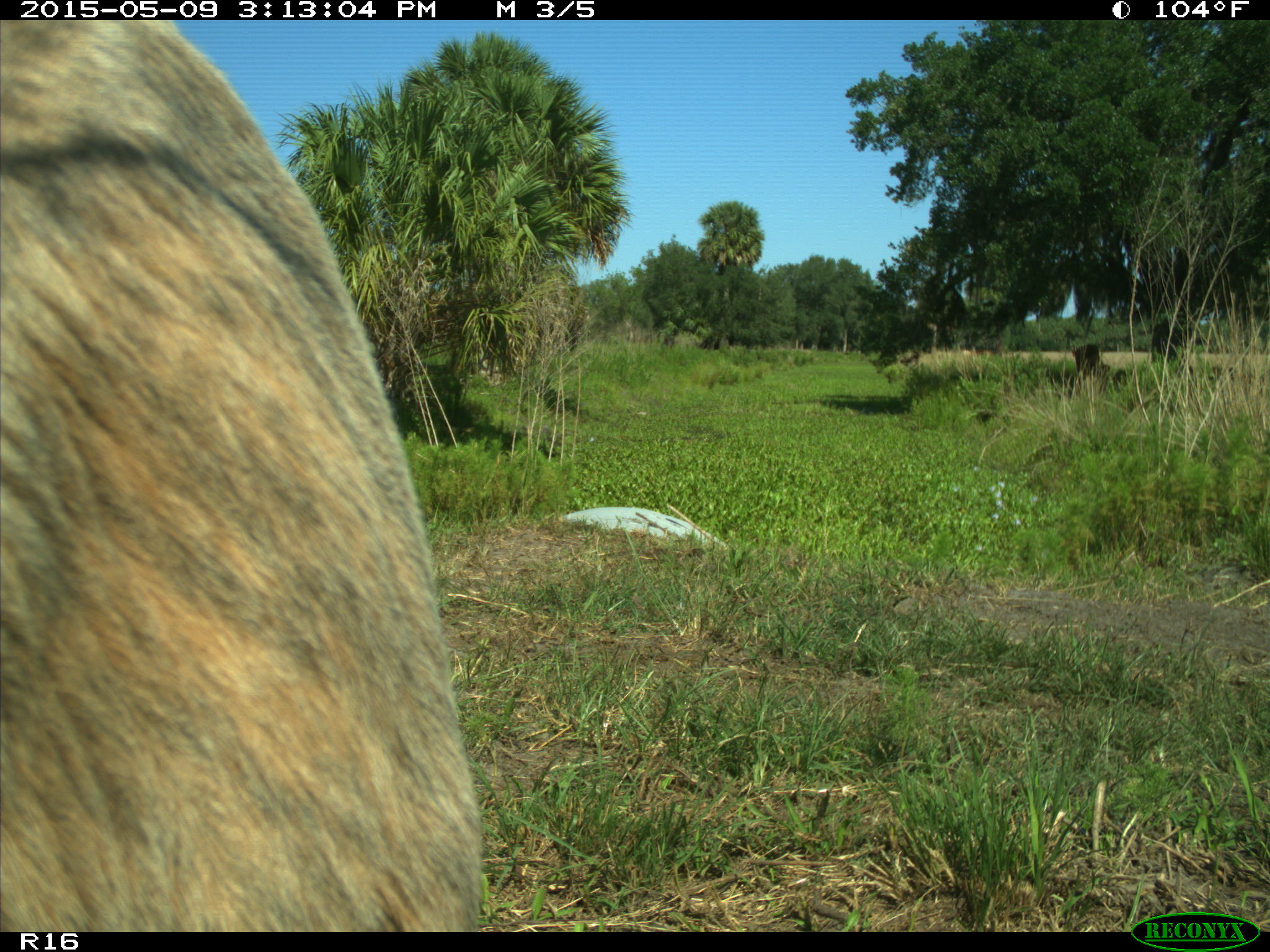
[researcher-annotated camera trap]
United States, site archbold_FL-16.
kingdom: Animalia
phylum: Chordata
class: Mammalia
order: Artiodactyla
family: Bovidae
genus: Bos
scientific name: Bos taurus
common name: domestic cow